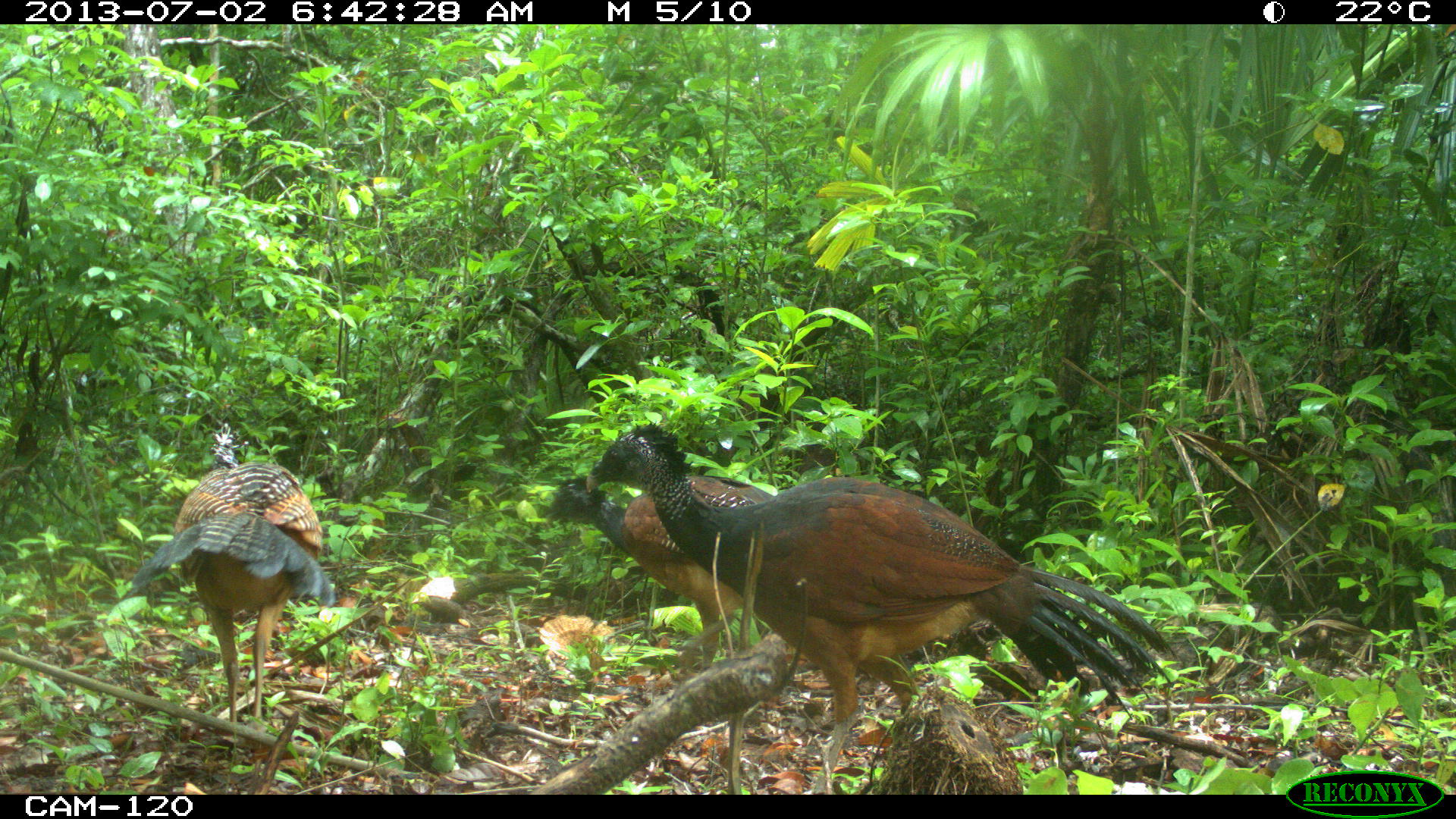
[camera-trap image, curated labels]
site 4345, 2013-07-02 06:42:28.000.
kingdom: Animalia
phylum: Chordata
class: Aves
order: Galliformes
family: Cracidae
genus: Crax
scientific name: Crax rubra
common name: great curassow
Crax rubra (great curassow), count 3, sex female.